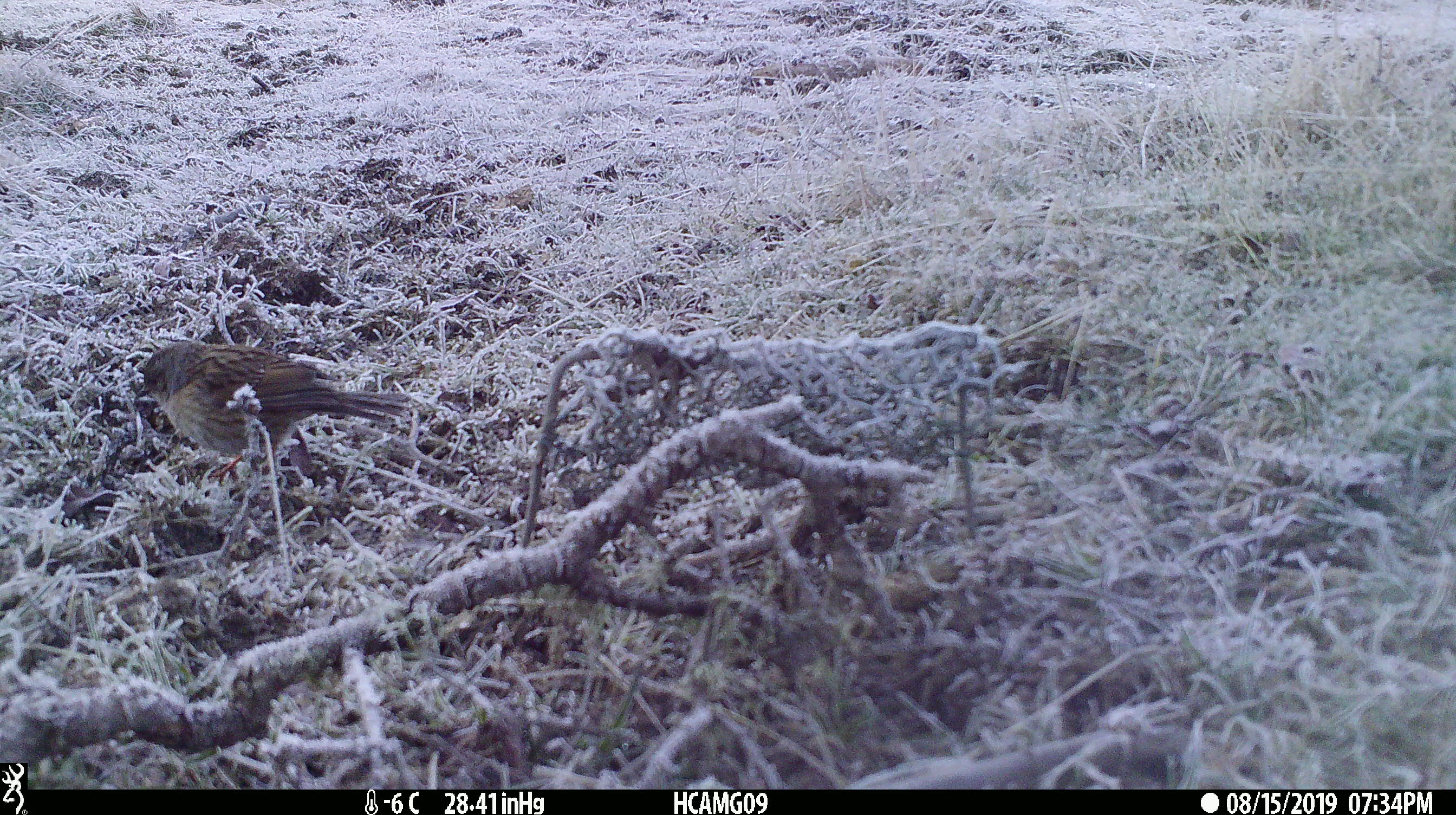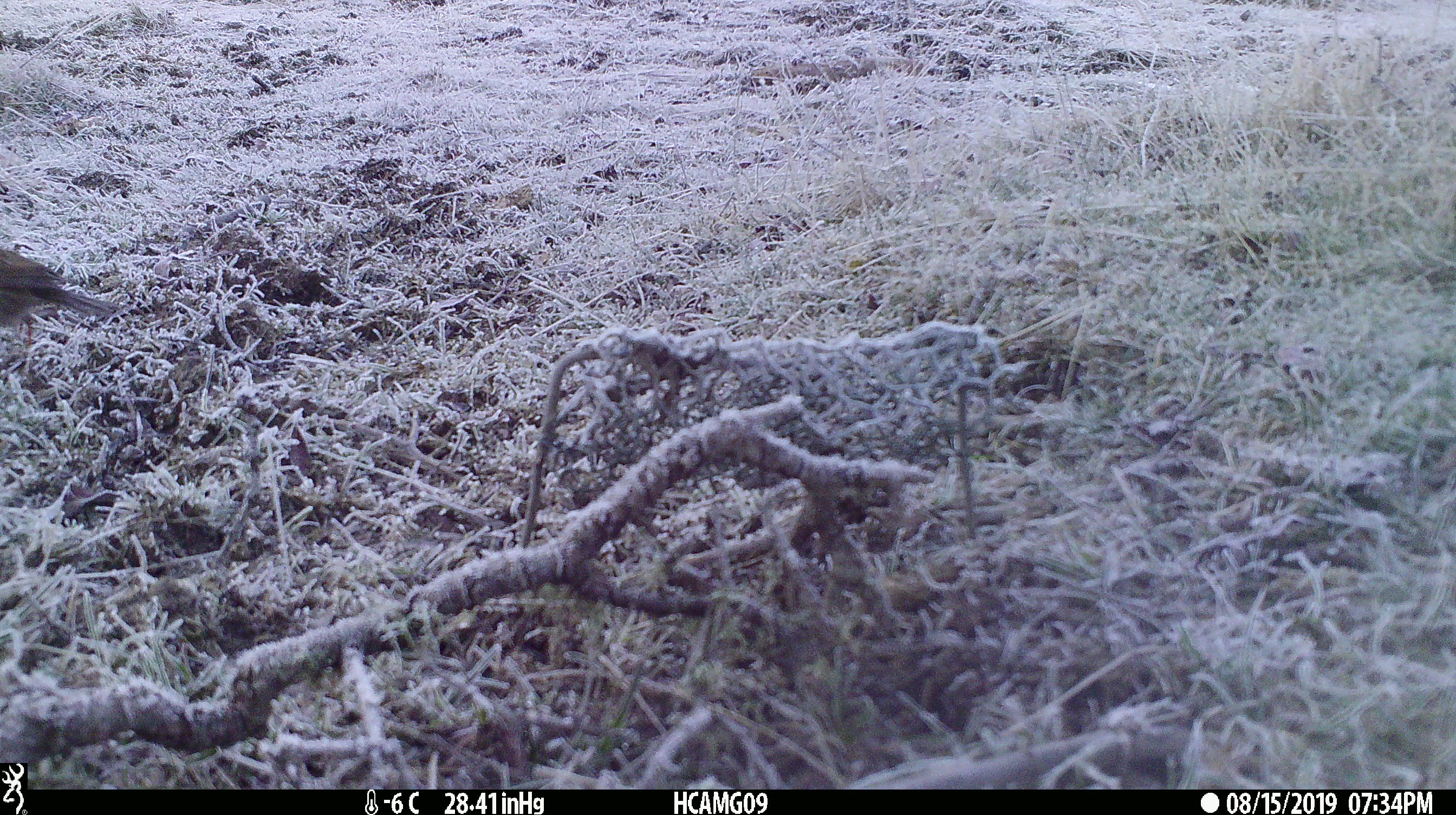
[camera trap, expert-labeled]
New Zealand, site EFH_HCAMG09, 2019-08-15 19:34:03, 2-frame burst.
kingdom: Animalia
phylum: Chordata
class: Aves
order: Passeriformes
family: Prunellidae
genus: Prunella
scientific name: Prunella modularis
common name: dunnock